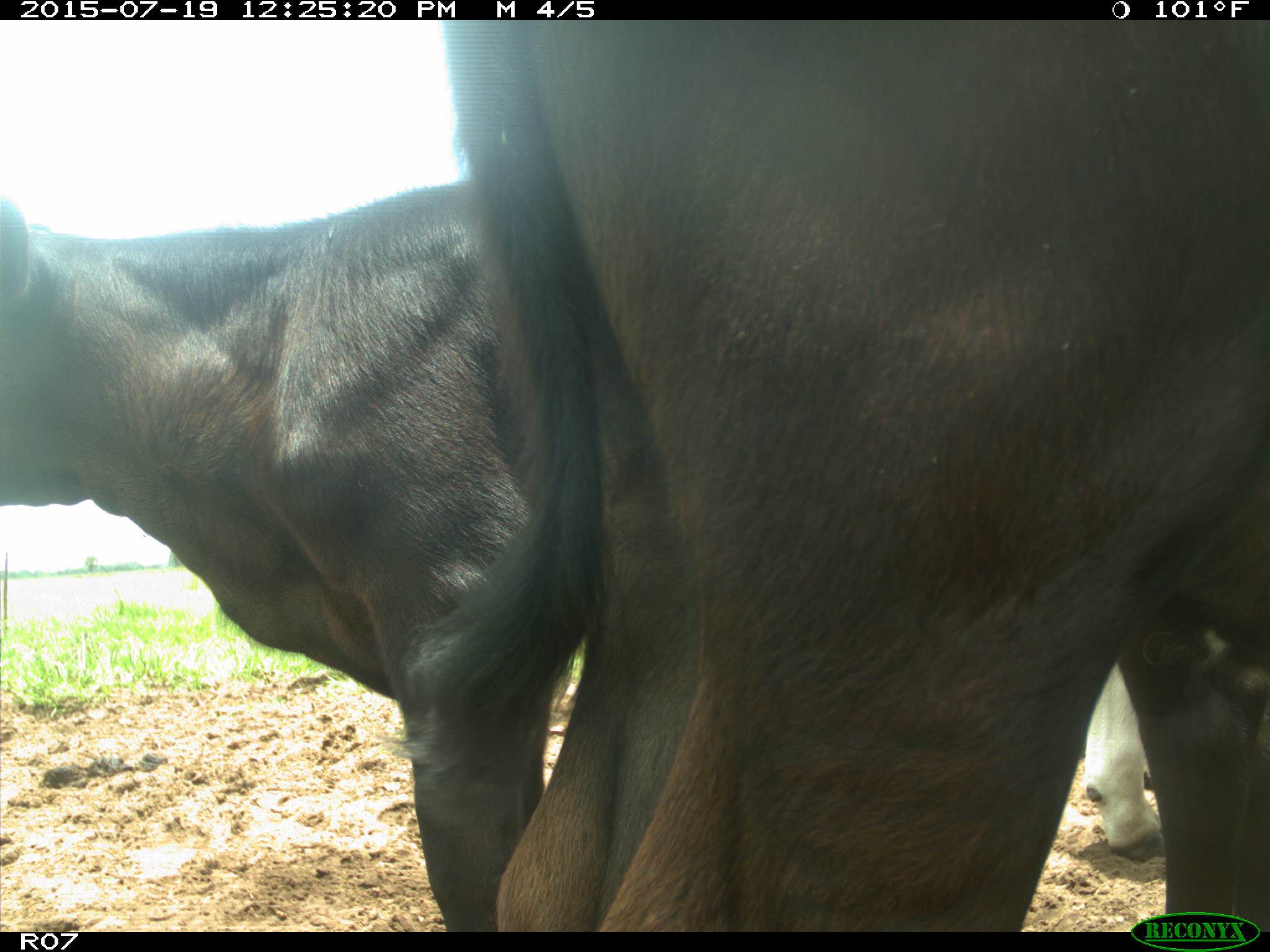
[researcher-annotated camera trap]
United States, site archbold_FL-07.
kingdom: Animalia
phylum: Chordata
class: Mammalia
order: Artiodactyla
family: Bovidae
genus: Bos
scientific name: Bos taurus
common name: domestic cow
Bos taurus (domestic cow).